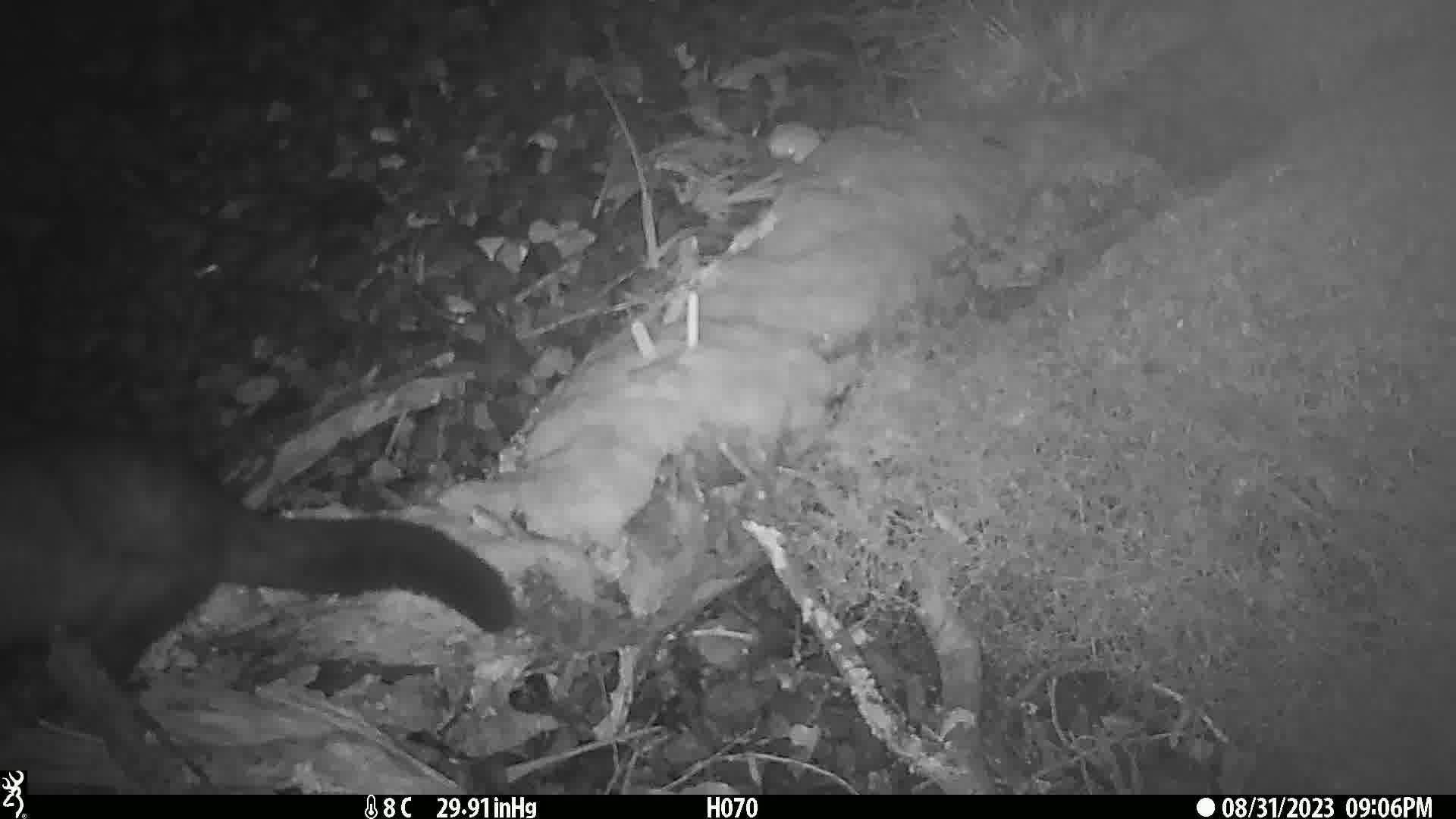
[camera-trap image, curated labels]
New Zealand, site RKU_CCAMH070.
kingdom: Animalia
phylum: Chordata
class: Mammalia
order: Diprotodontia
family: Phalangeridae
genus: Trichosurus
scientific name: Trichosurus vulpecula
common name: common brushtail possum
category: possum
Possum (common brushtail possum) (Trichosurus vulpecula).